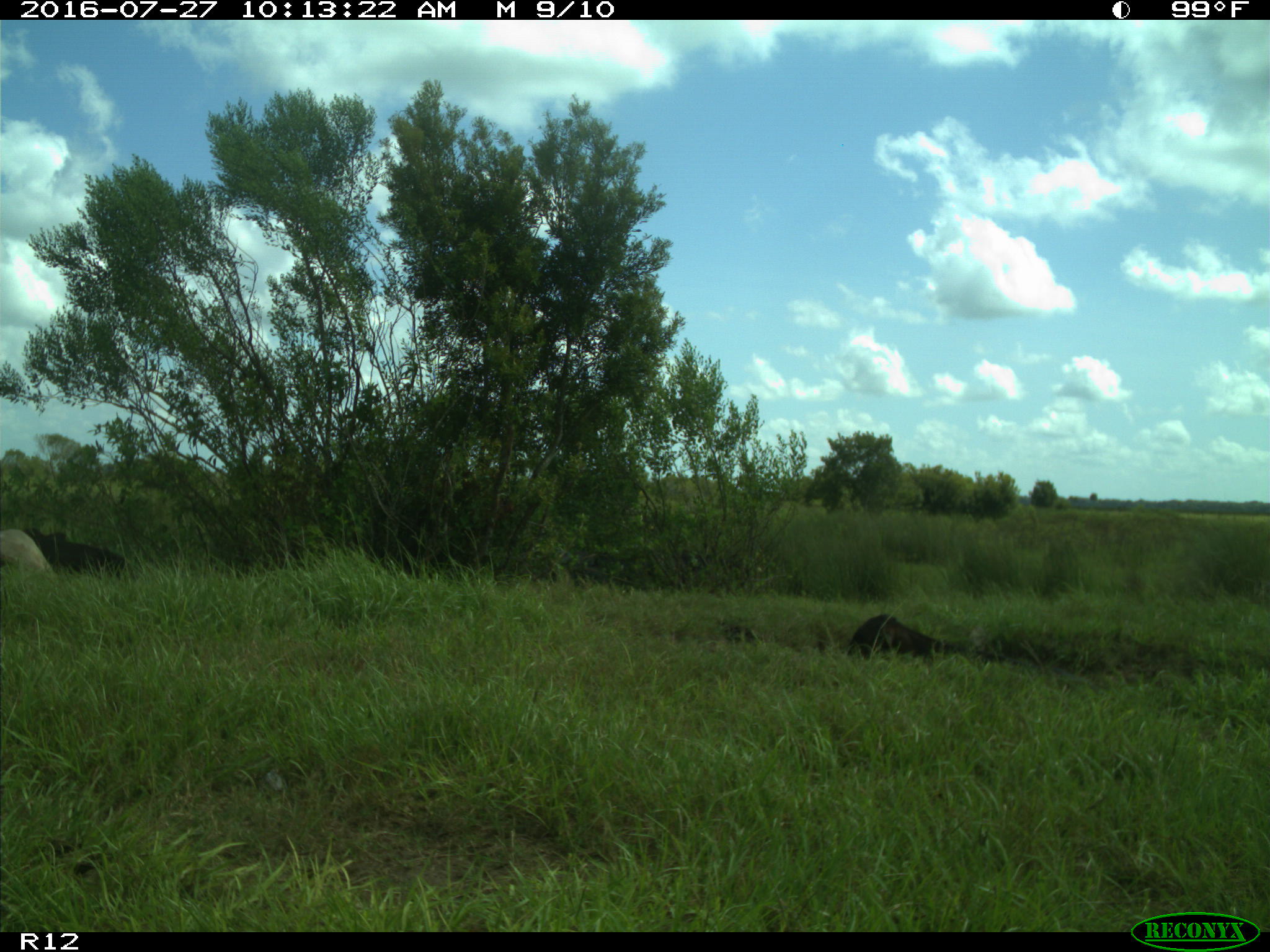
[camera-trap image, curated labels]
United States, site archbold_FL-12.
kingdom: Animalia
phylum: Chordata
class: Mammalia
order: Artiodactyla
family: Bovidae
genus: Bos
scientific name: Bos taurus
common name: domestic cow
Bos taurus (domestic cow).